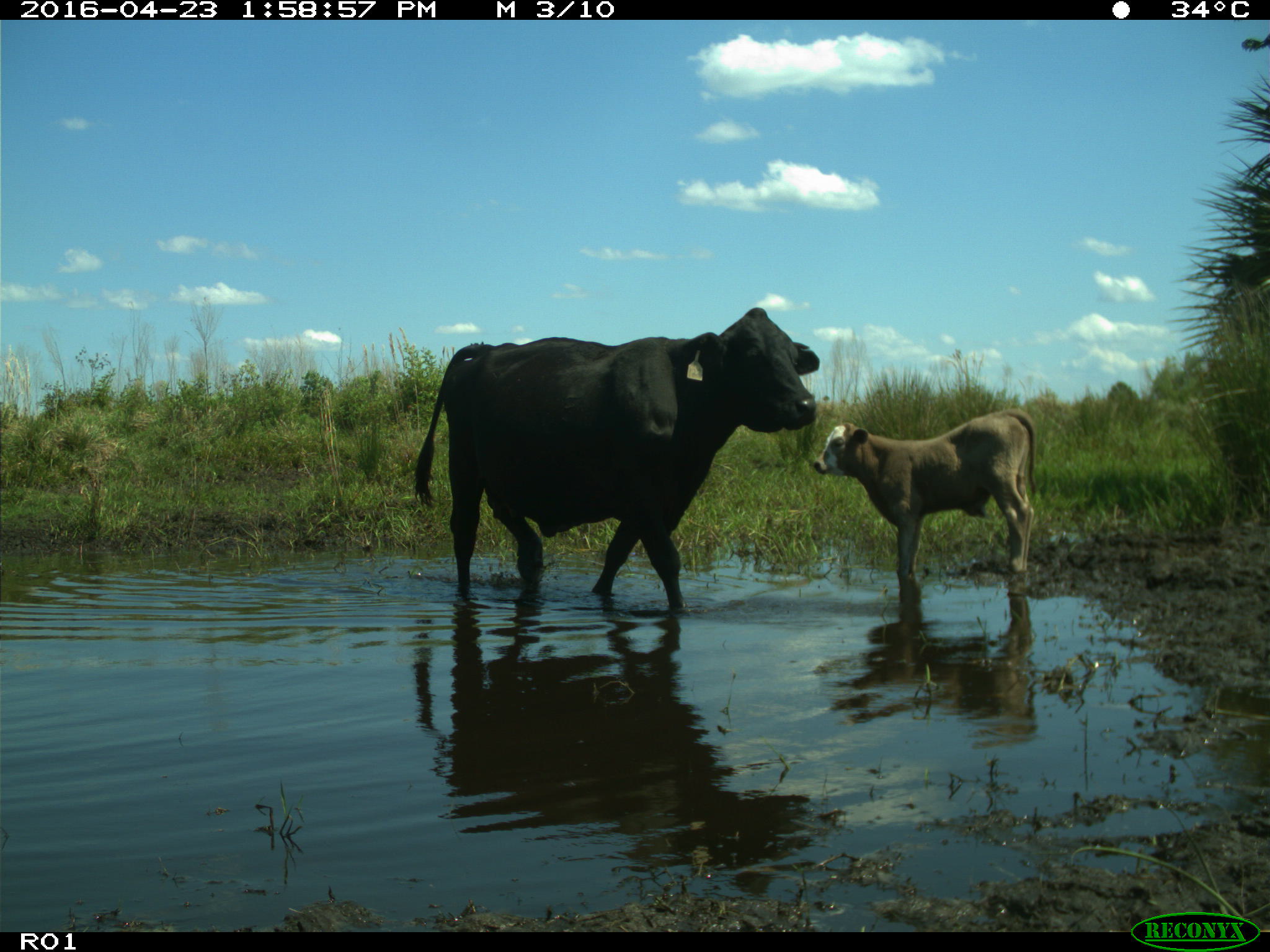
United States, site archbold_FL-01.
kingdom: Animalia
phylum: Chordata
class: Mammalia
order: Artiodactyla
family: Bovidae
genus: Bos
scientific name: Bos taurus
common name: domestic cow